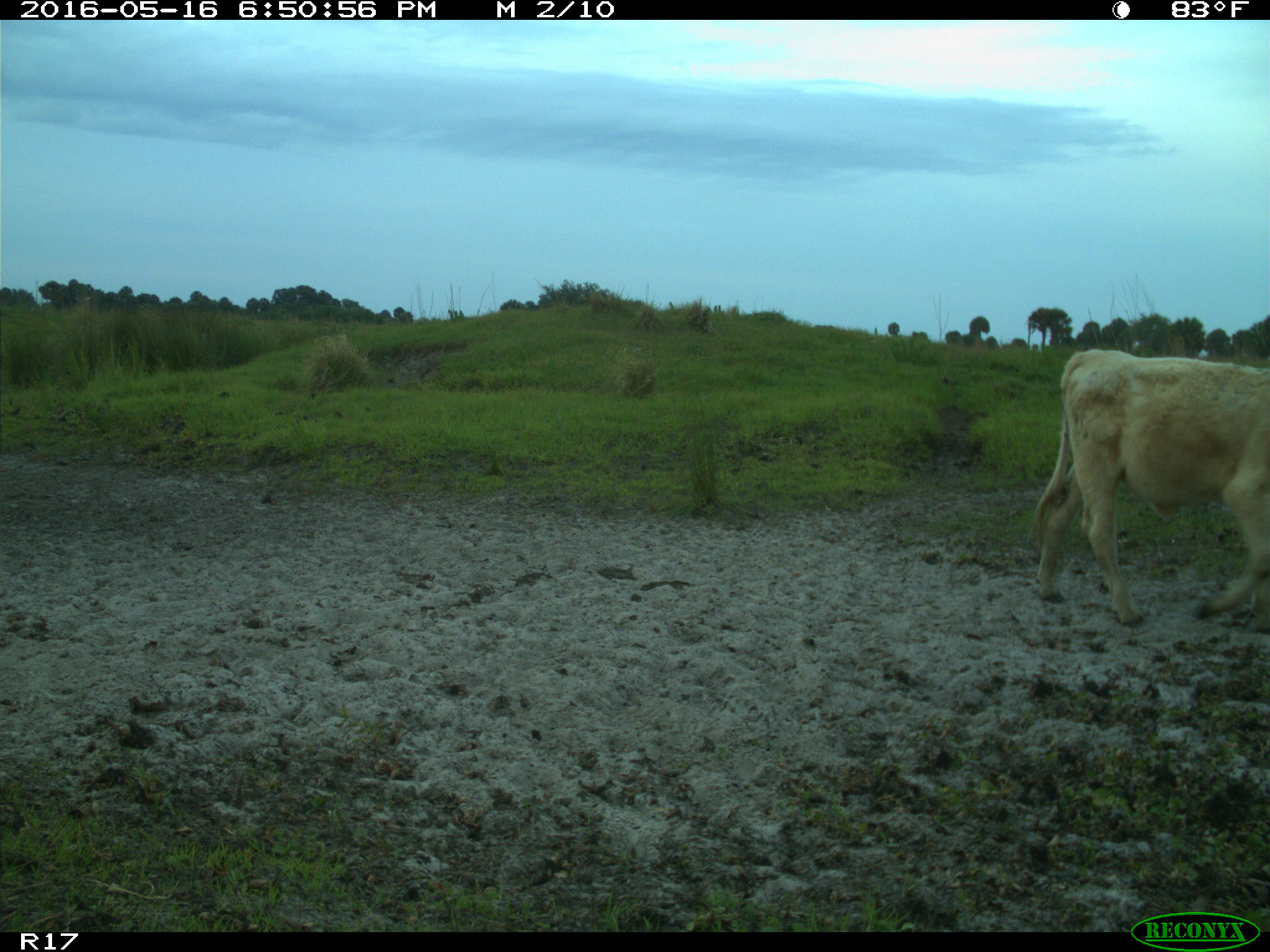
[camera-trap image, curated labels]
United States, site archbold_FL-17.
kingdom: Animalia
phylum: Chordata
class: Mammalia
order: Artiodactyla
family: Bovidae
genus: Bos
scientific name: Bos taurus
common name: domestic cow